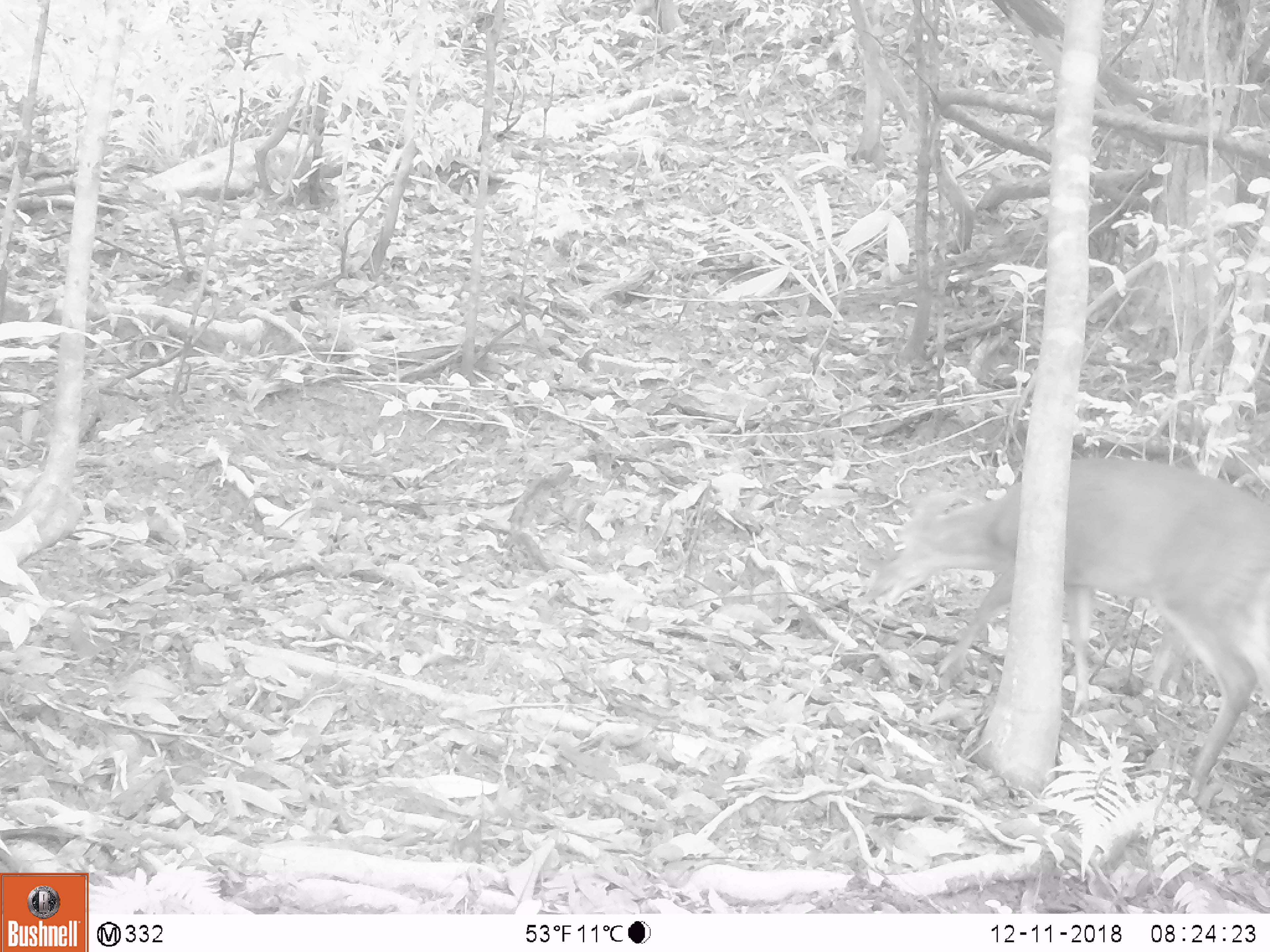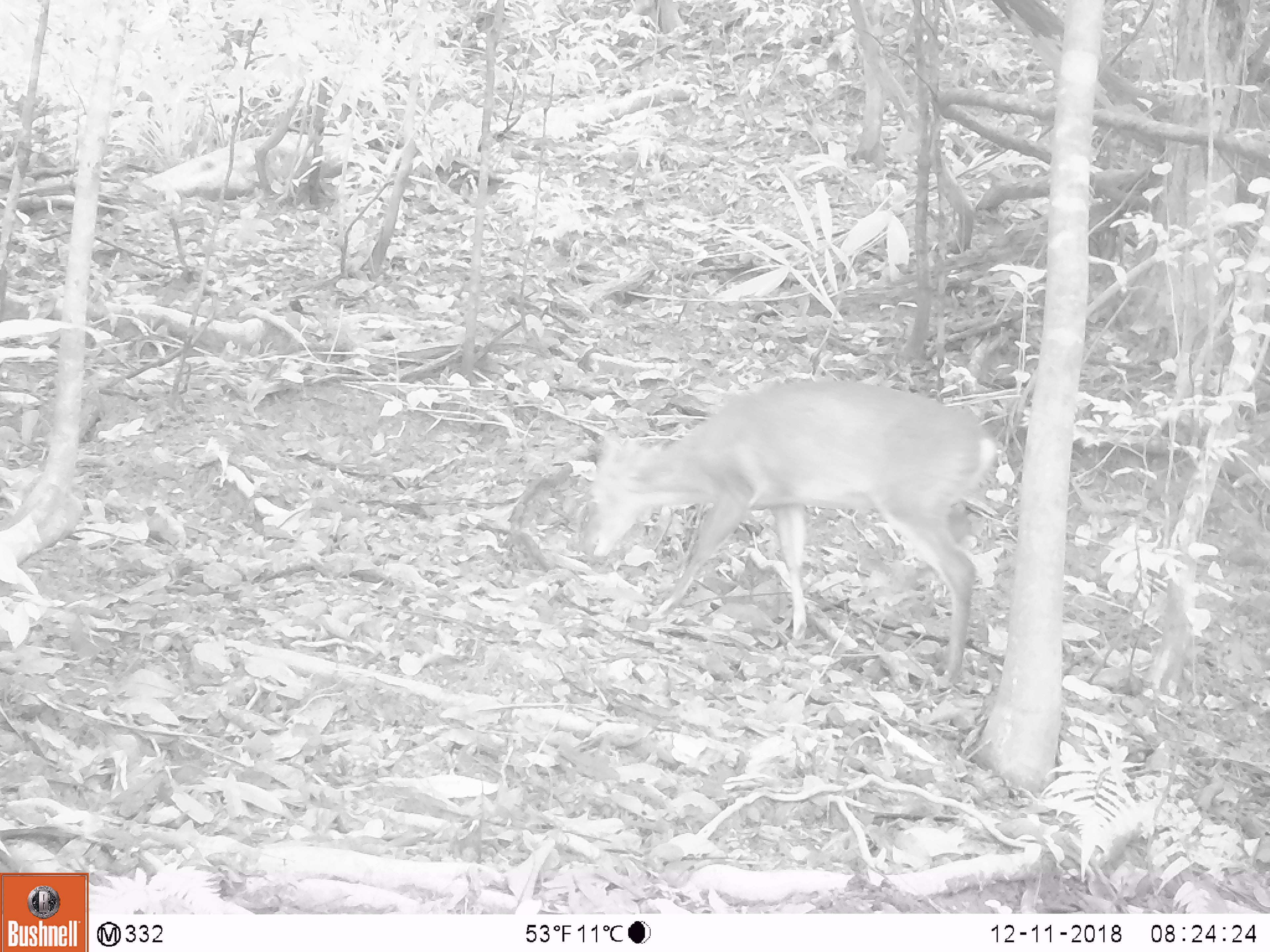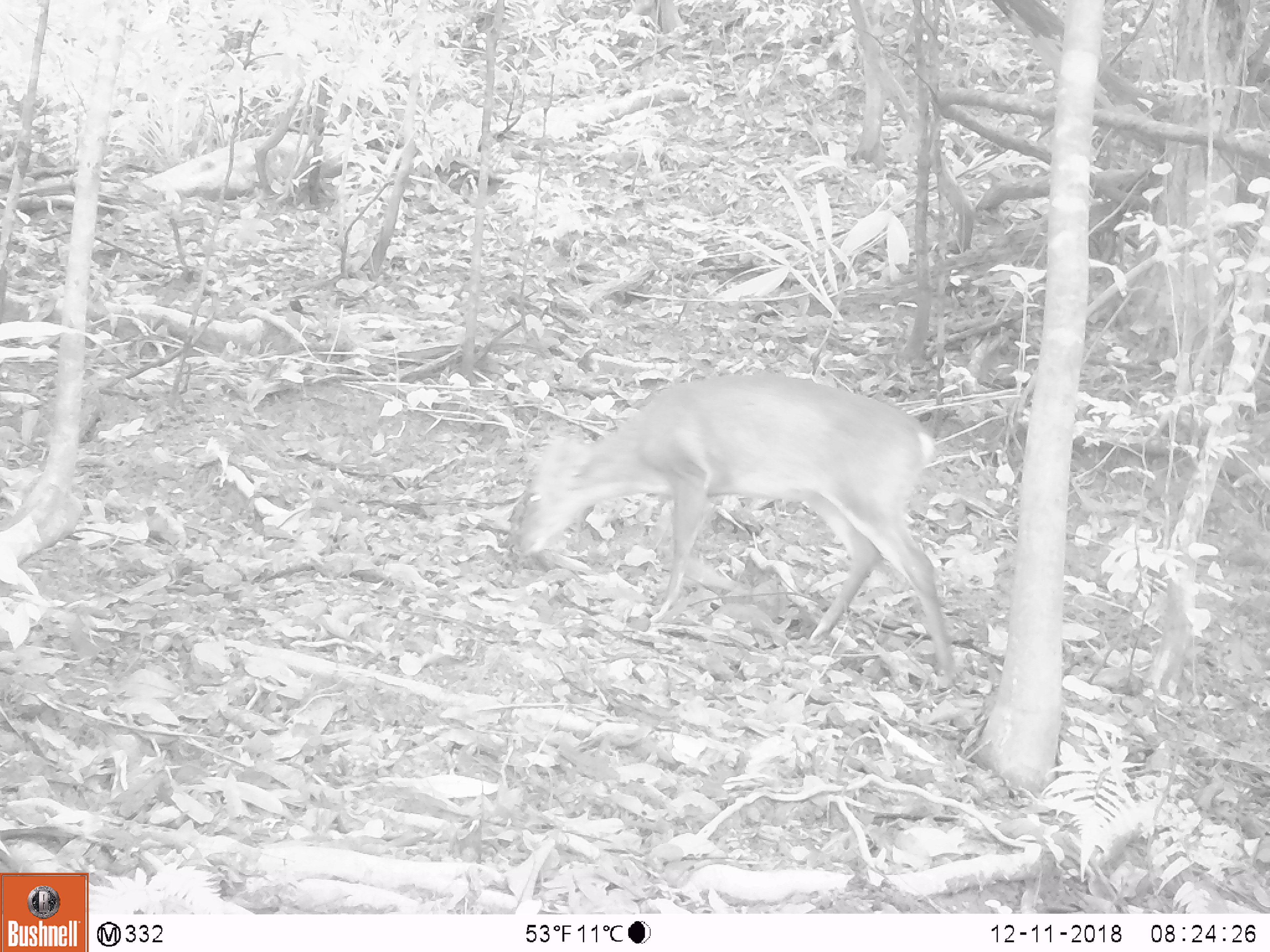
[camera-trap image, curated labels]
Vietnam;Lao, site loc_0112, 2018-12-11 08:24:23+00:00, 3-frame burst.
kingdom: Animalia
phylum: Chordata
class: Mammalia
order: Artiodactyla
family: Cervidae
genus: Muntiacus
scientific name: Muntiacus vuquangensis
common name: large-antlered muntjac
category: large antlered muntjac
Large antlered muntjac (large-antlered muntjac) (Muntiacus vuquangensis). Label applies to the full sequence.